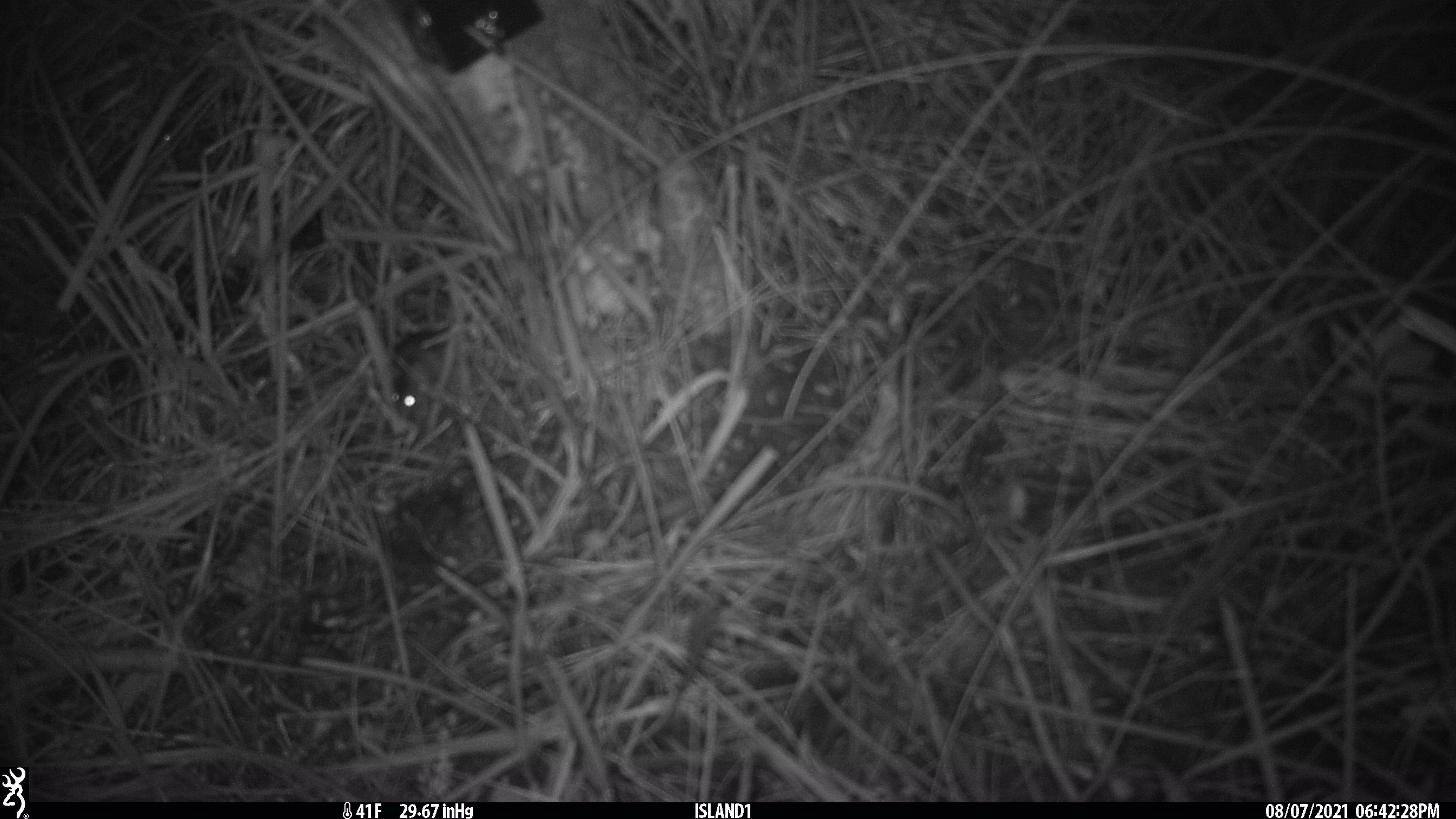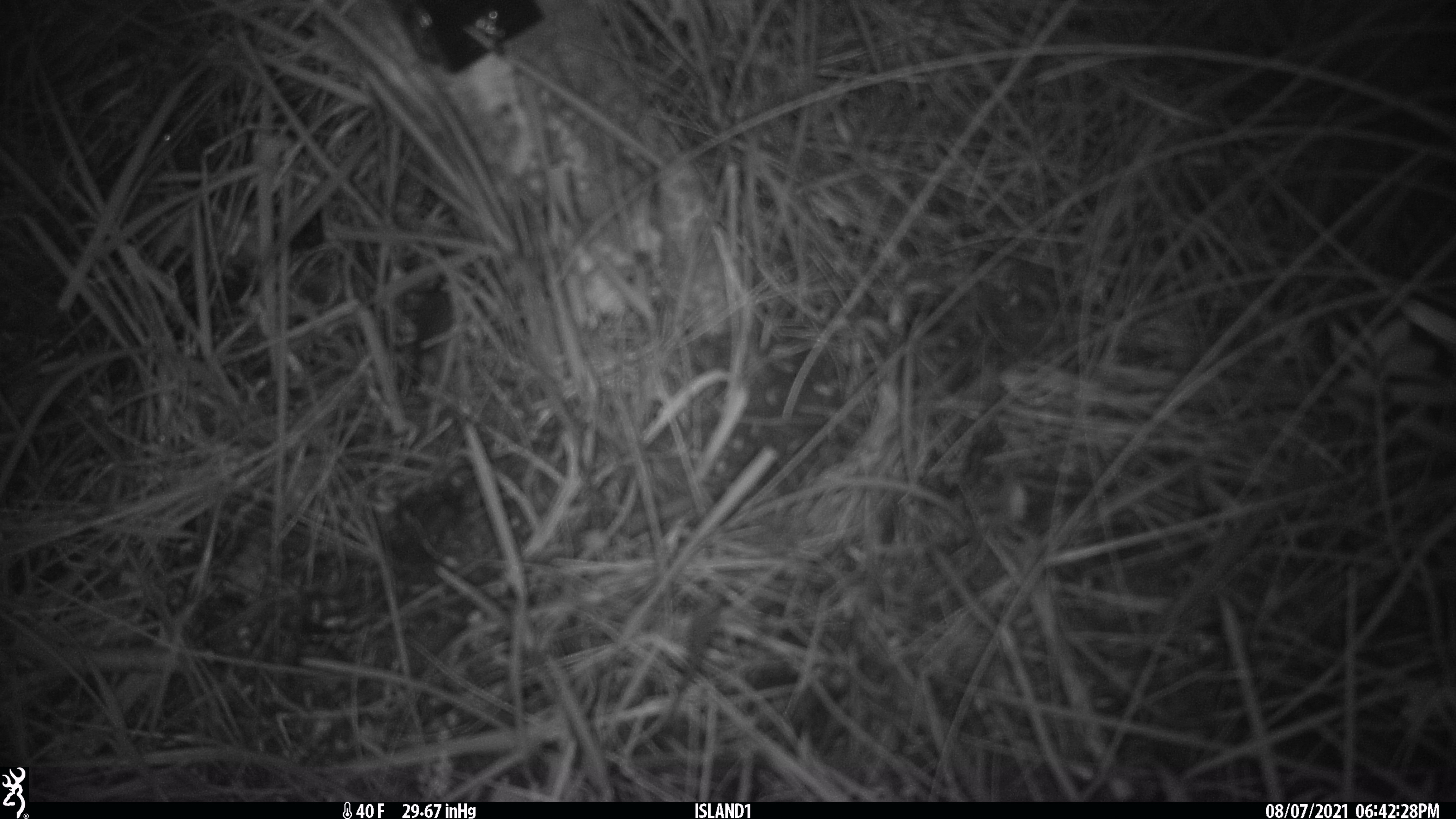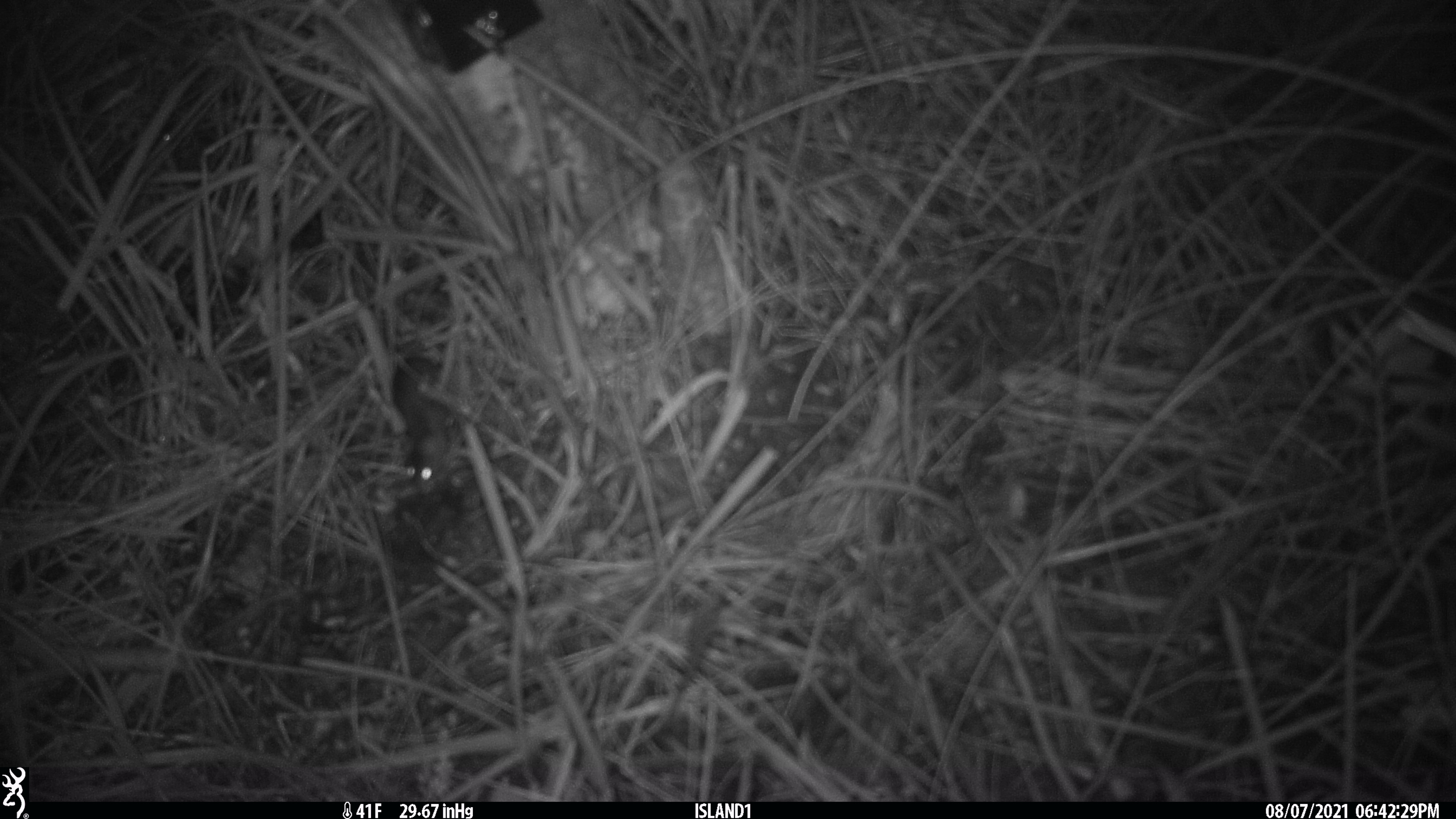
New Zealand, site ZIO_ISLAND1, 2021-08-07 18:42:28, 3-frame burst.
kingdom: Animalia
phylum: Chordata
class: Mammalia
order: Rodentia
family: Muridae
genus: Mus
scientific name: Mus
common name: mouse